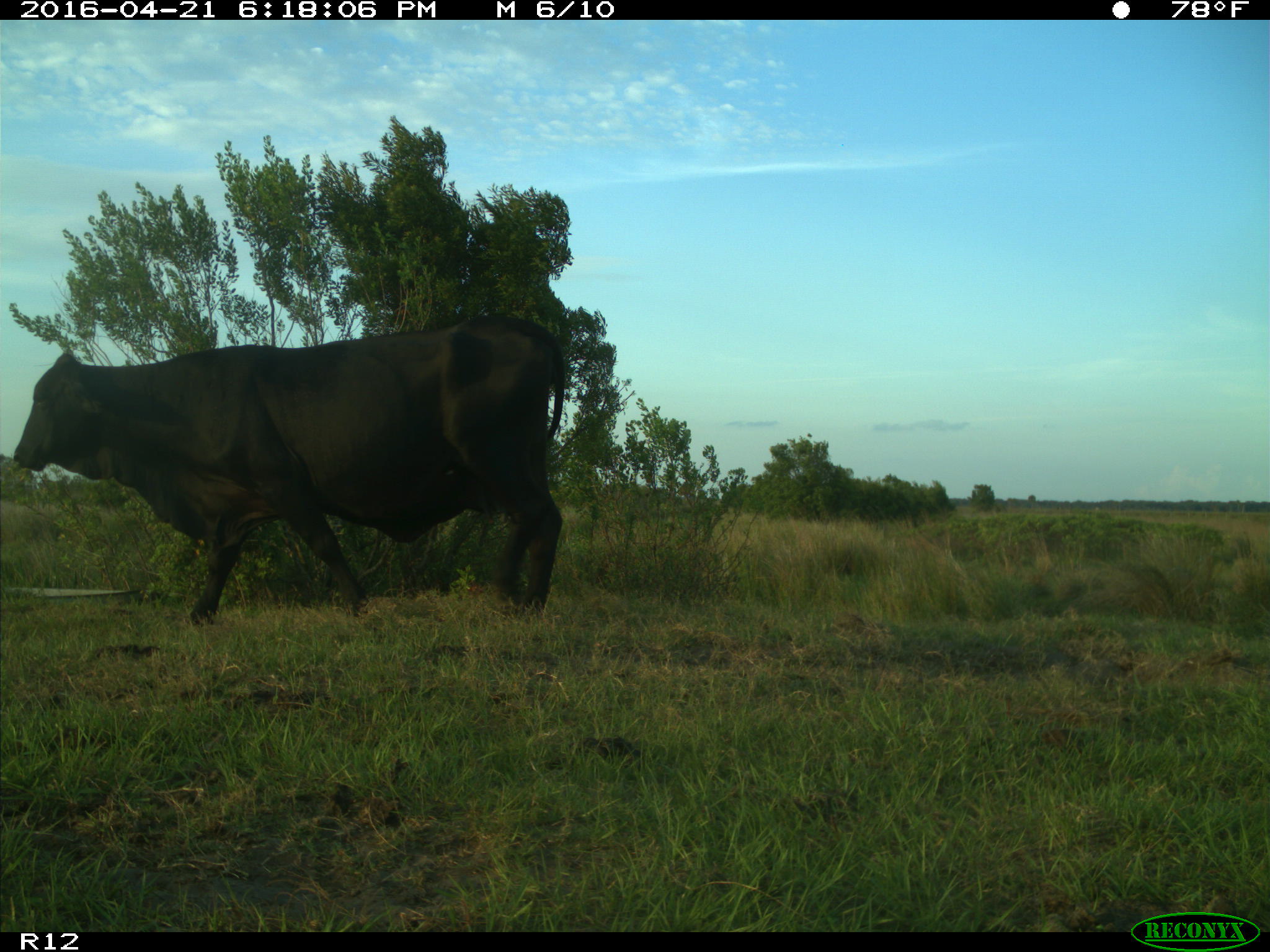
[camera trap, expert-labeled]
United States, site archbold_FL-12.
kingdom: Animalia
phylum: Chordata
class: Mammalia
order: Artiodactyla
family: Bovidae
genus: Bos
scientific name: Bos taurus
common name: domestic cow